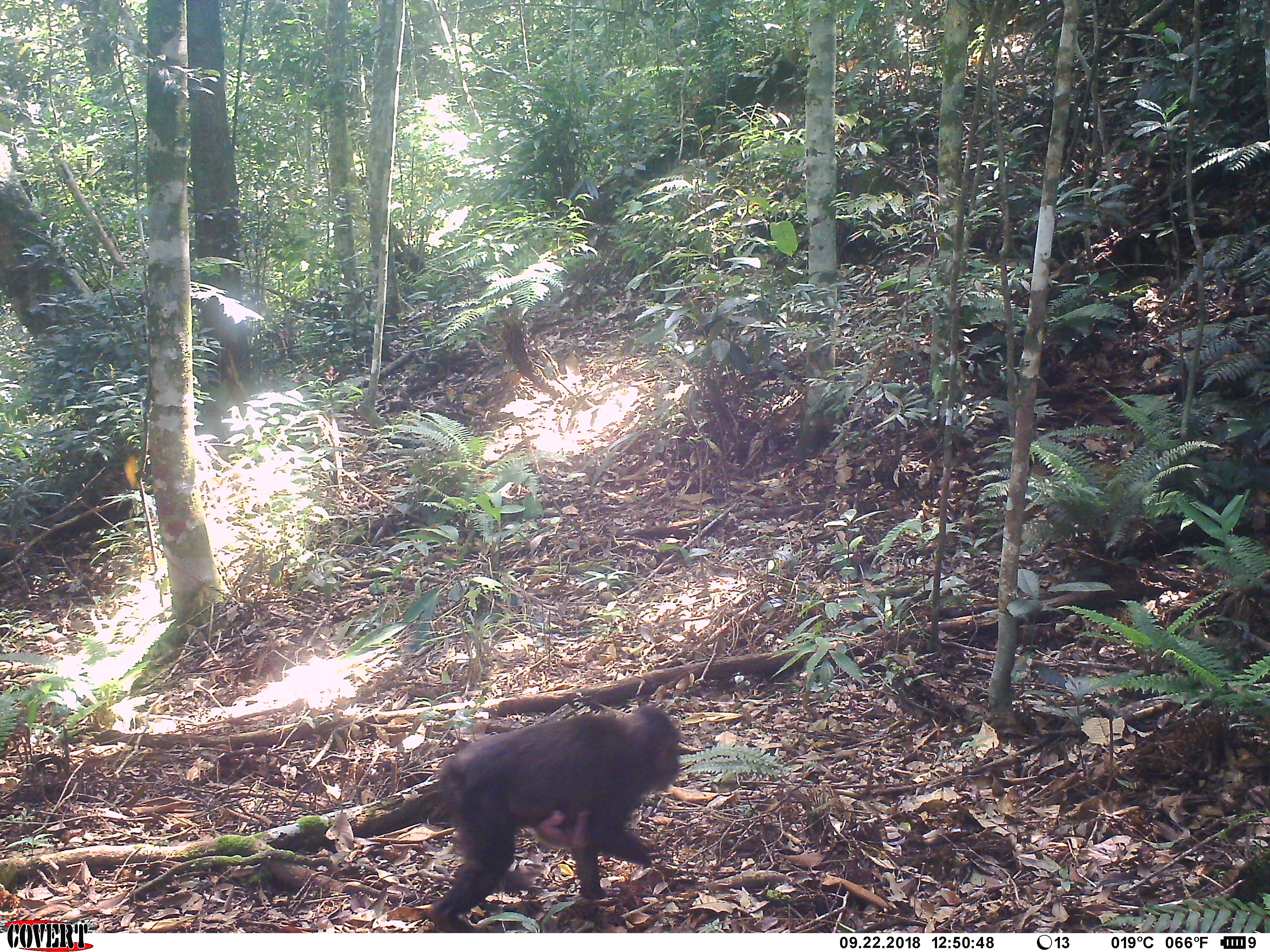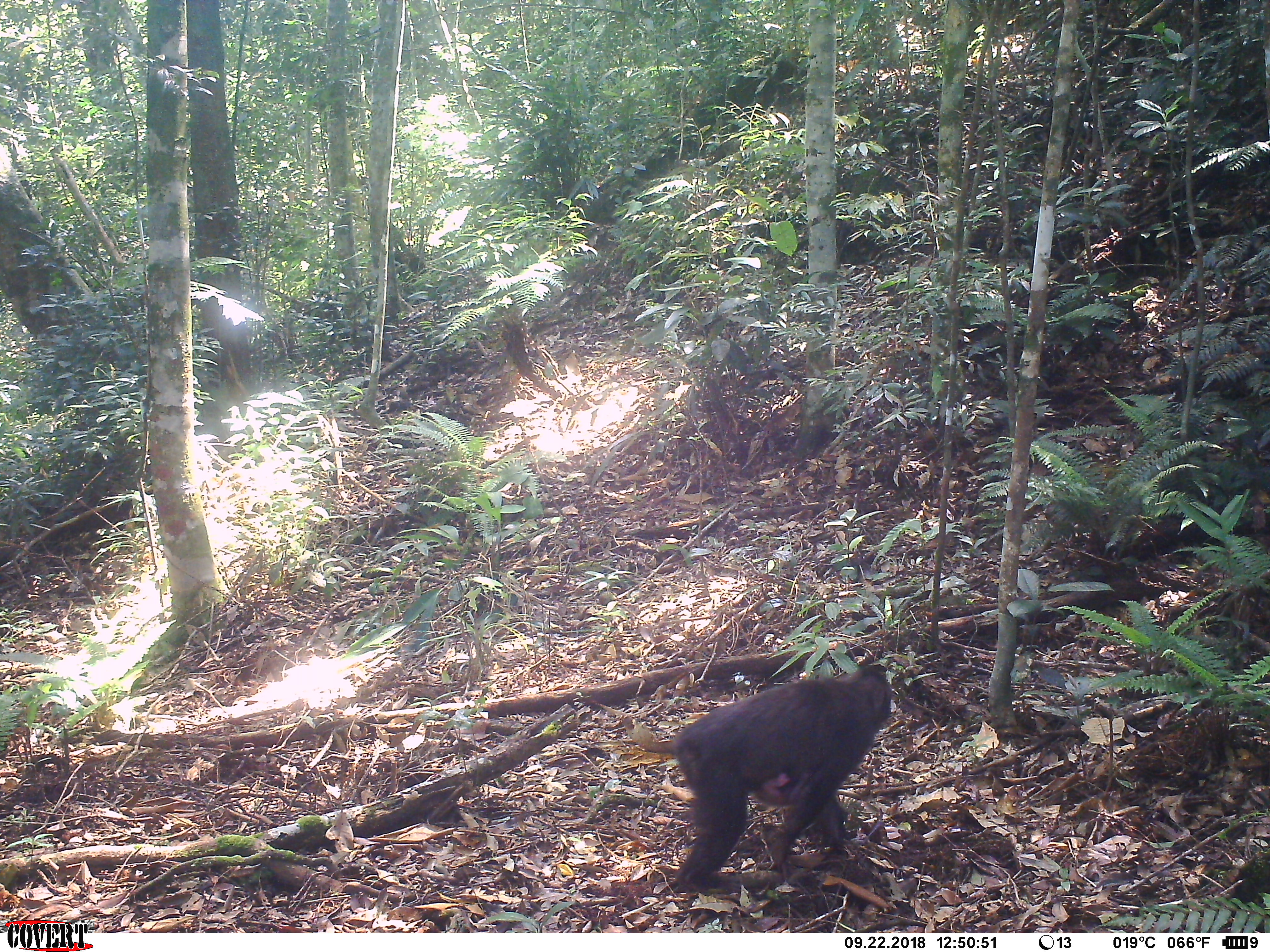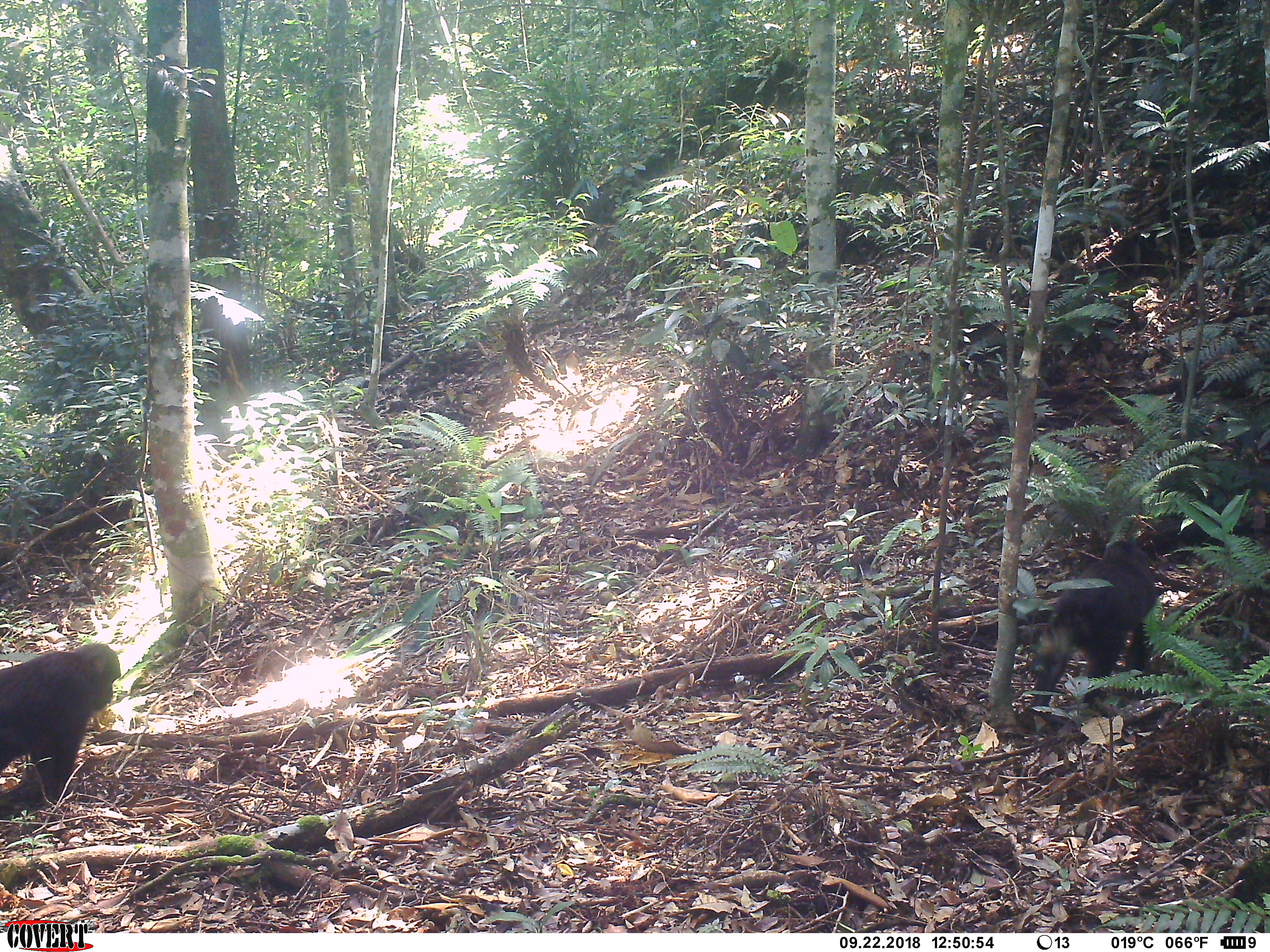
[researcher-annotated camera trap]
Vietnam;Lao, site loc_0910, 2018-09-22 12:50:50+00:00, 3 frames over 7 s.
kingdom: Animalia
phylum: Chordata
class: Mammalia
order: Primates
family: Cercopithecidae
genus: Macaca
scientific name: Macaca arctoides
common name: stump-tailed macaque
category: stump tailed macaque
Stump tailed macaque (stump-tailed macaque) (Macaca arctoides). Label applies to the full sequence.